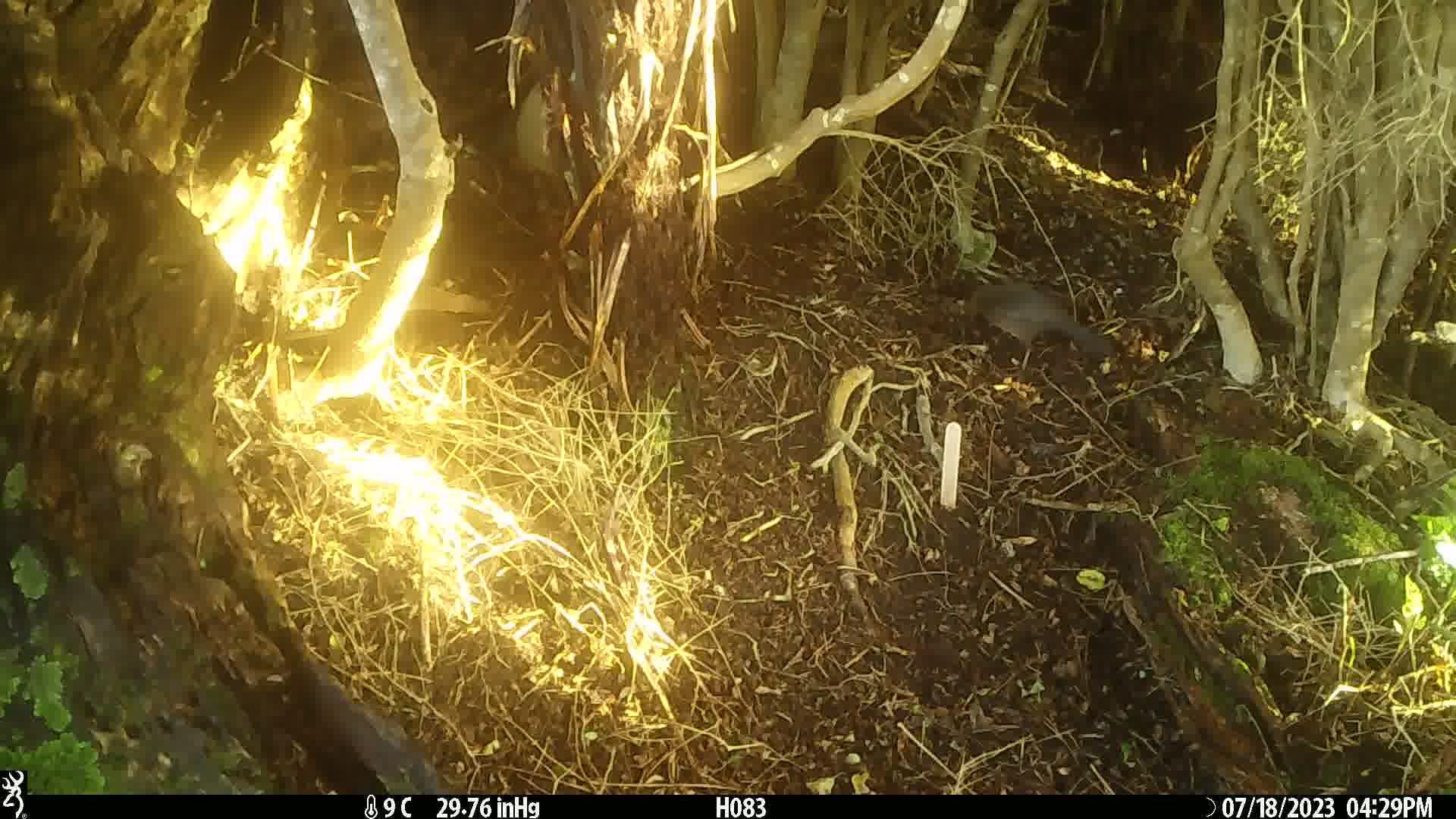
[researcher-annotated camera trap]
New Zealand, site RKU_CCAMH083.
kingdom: Animalia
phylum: Chordata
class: Aves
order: Passeriformes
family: Turdidae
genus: Turdus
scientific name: Turdus merula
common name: eurasian blackbird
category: blackbird